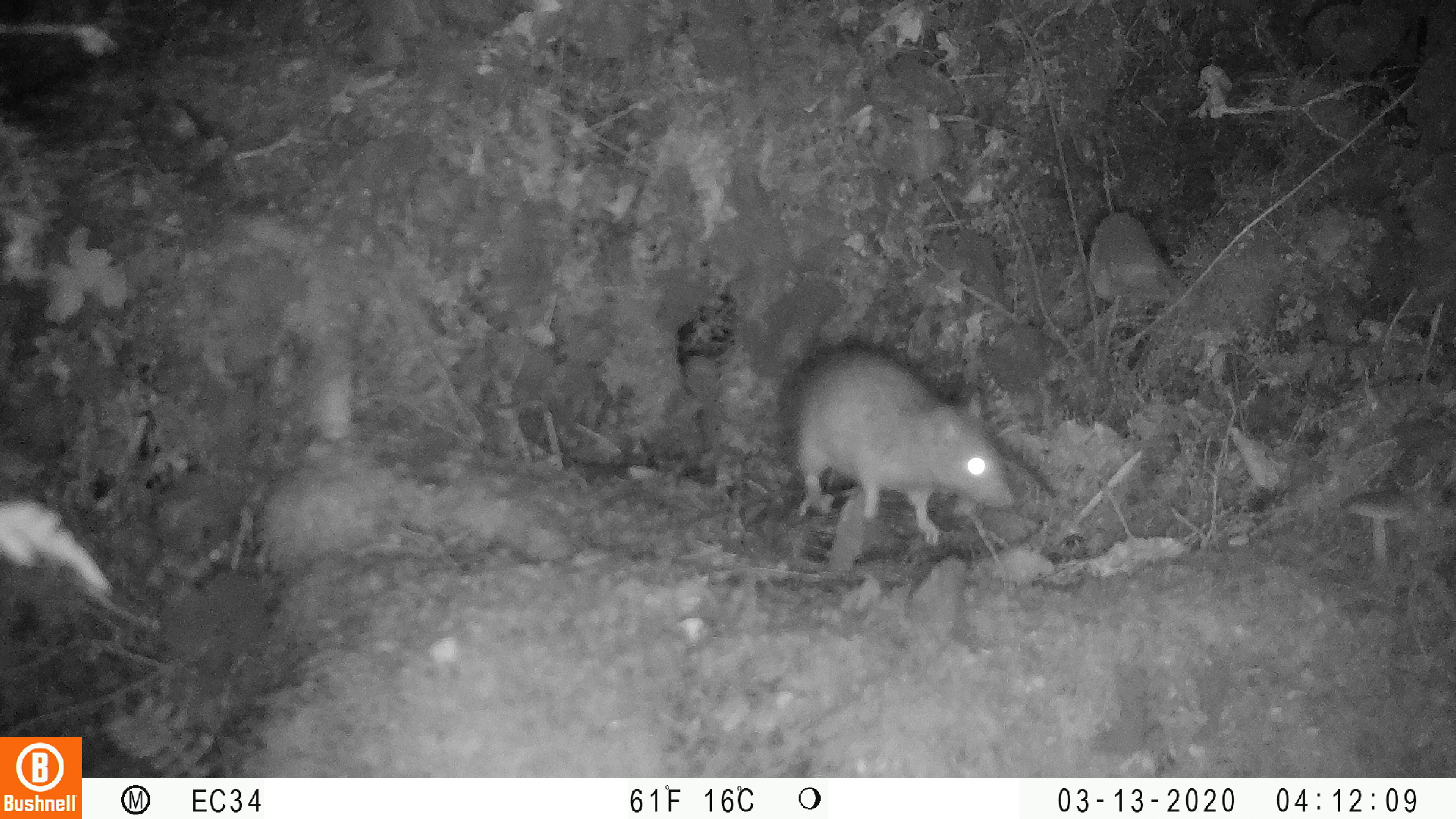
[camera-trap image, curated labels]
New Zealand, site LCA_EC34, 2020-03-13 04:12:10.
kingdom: Animalia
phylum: Chordata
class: Mammalia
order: Rodentia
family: Muridae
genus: Rattus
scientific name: Rattus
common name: rat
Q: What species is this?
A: Rat (Rattus).